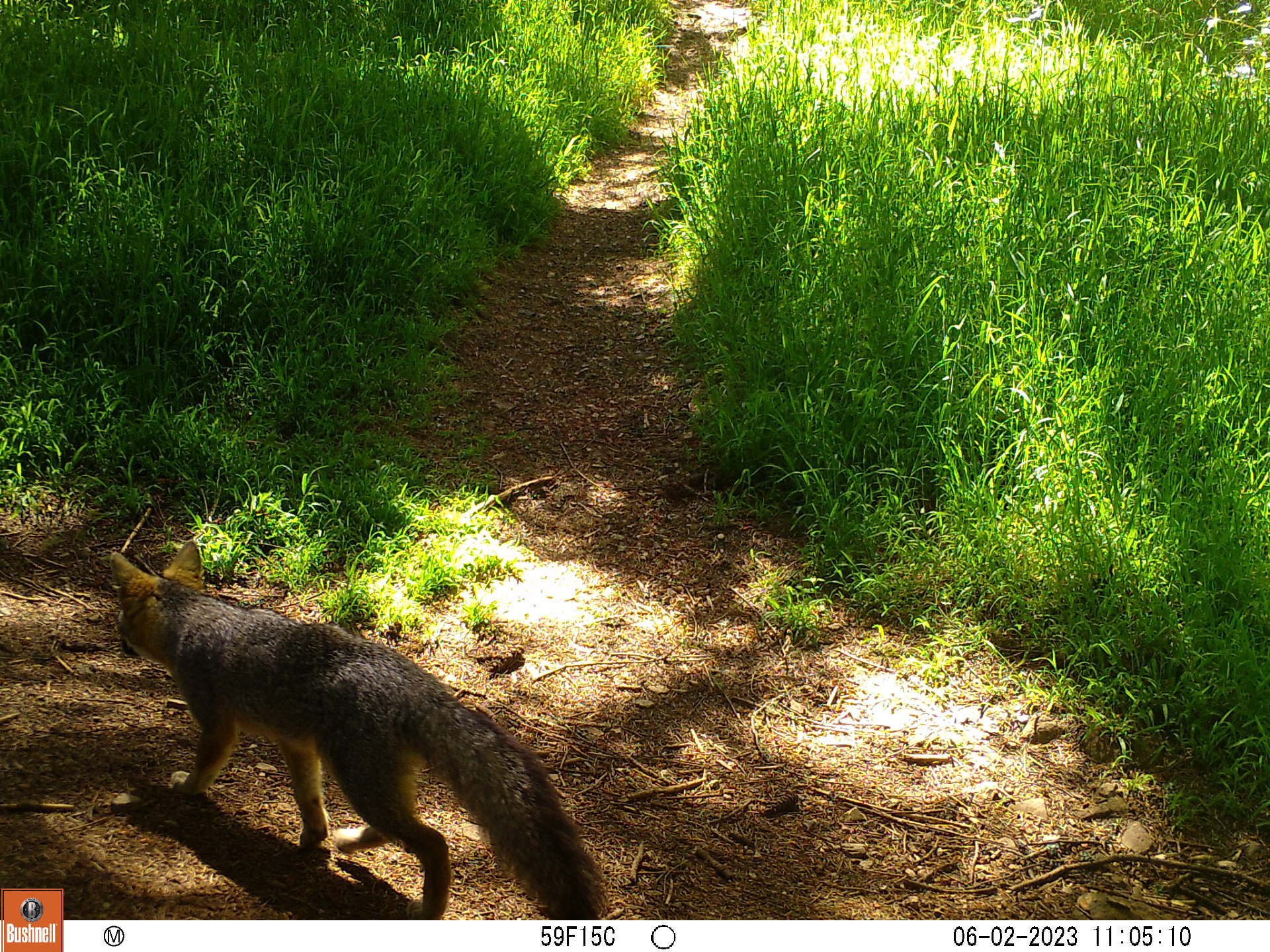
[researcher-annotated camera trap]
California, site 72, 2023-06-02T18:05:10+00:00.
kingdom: Animalia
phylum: Chordata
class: Mammalia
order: Carnivora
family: Canidae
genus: Urocyon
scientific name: Urocyon cinereoargenteus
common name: gray fox